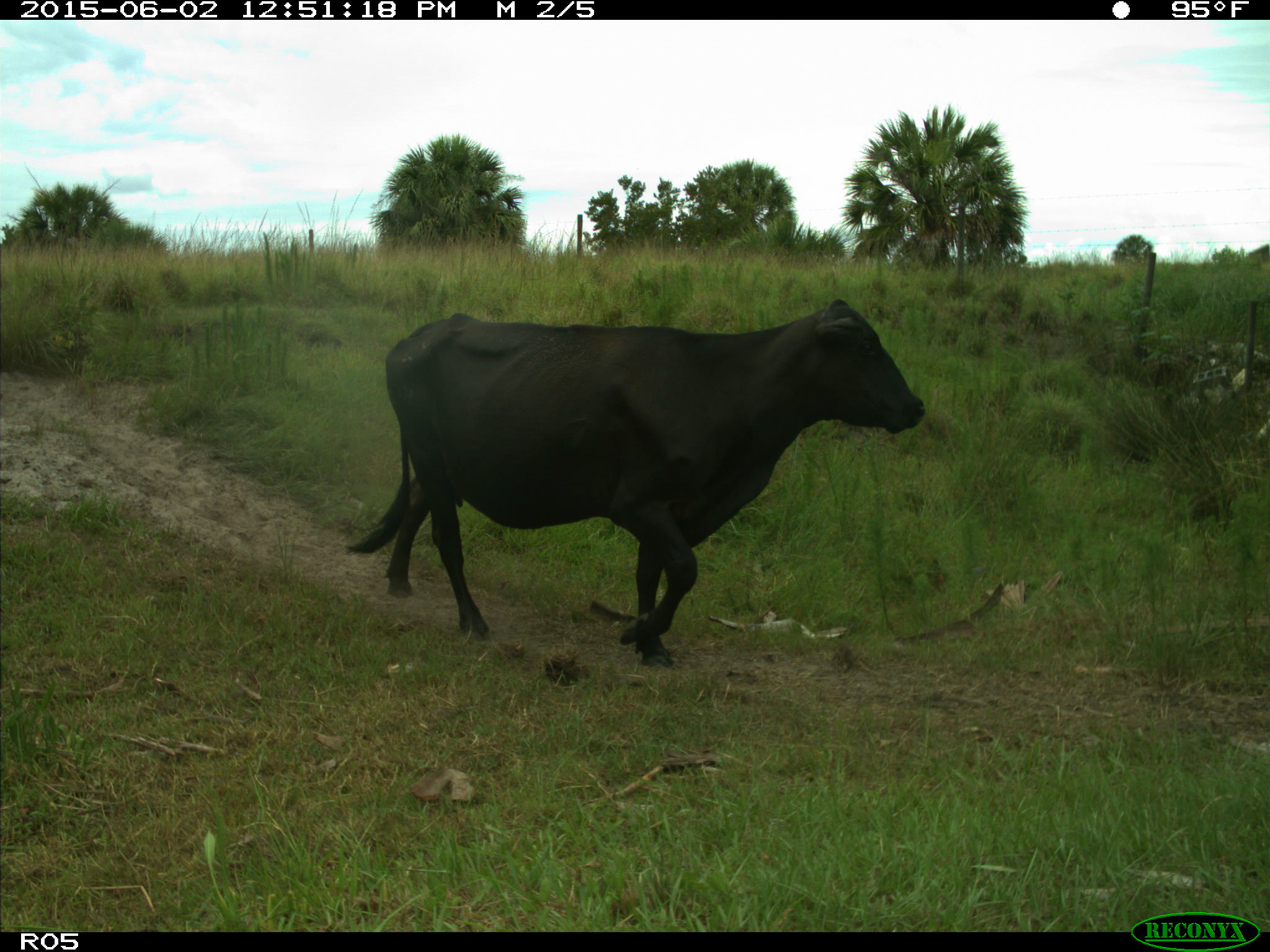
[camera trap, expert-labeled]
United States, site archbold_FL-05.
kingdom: Animalia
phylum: Chordata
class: Mammalia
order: Artiodactyla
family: Bovidae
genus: Bos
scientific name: Bos taurus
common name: domestic cow